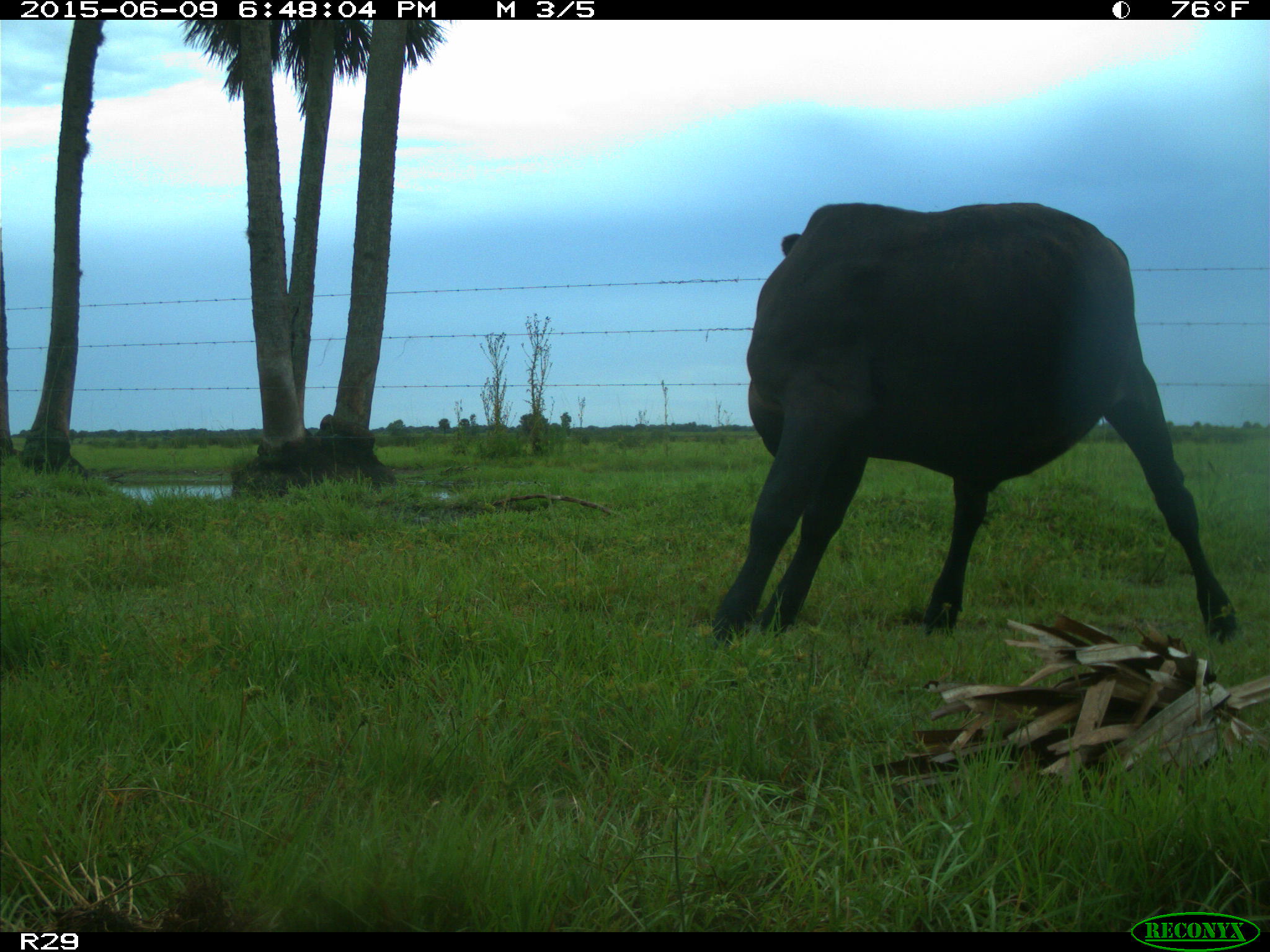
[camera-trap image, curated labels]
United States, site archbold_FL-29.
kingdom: Animalia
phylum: Chordata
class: Mammalia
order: Artiodactyla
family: Bovidae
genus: Bos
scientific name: Bos taurus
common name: domestic cow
Bos taurus (domestic cow).